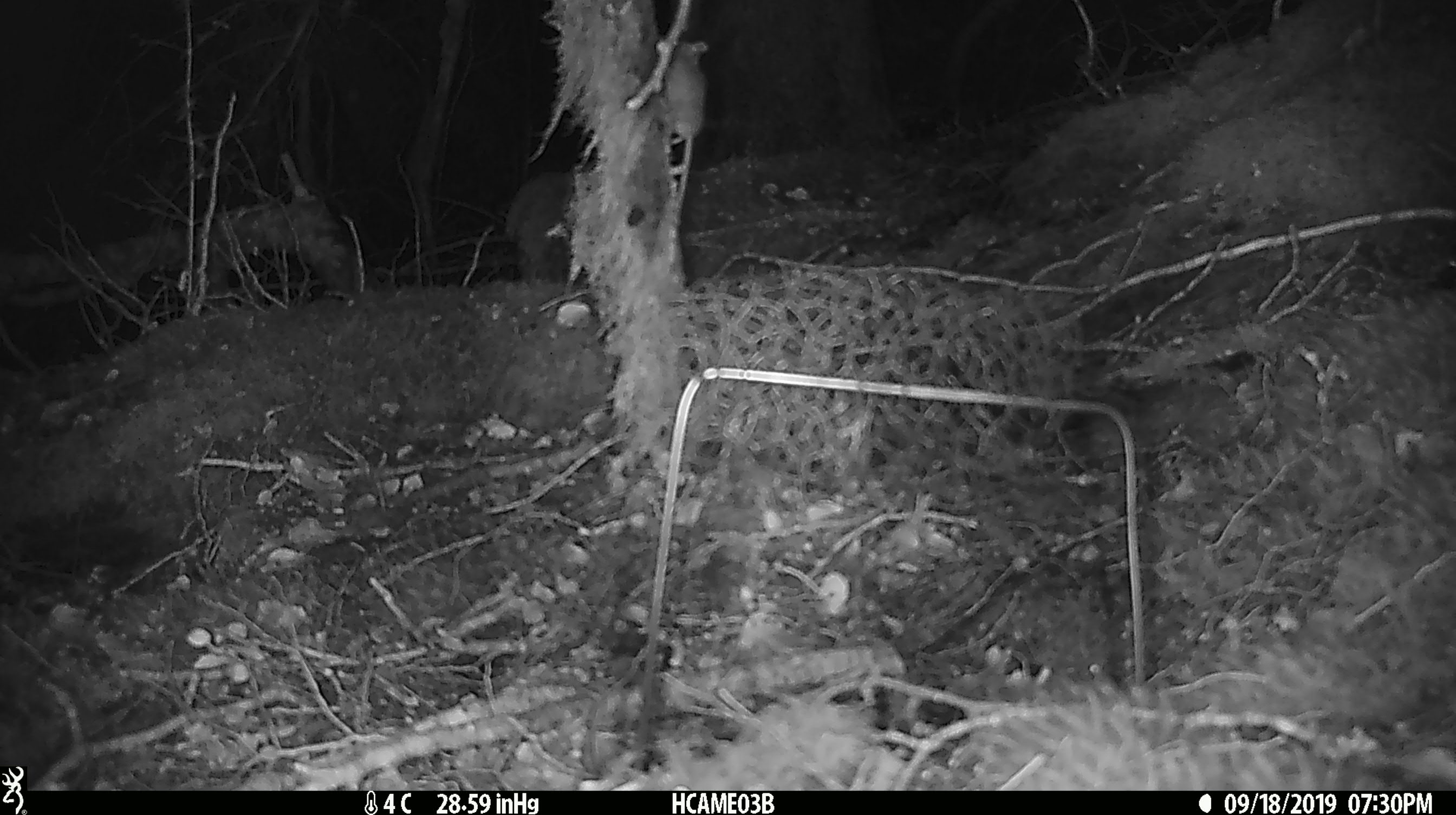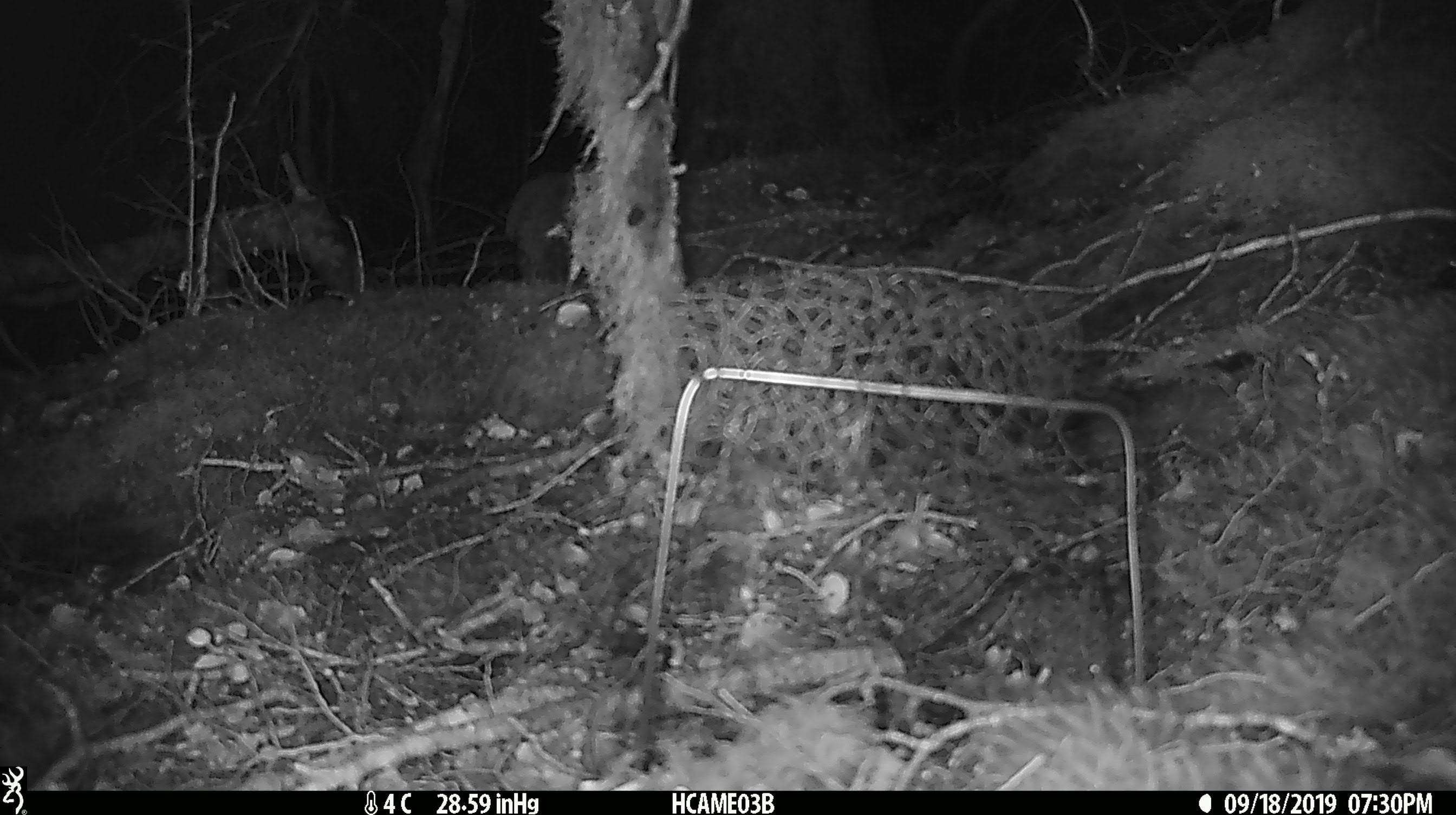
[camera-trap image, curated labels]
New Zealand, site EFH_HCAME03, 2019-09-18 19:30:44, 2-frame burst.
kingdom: Animalia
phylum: Chordata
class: Mammalia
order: Rodentia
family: Muridae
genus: Mus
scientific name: Mus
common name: mouse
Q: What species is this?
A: Mouse (Mus).